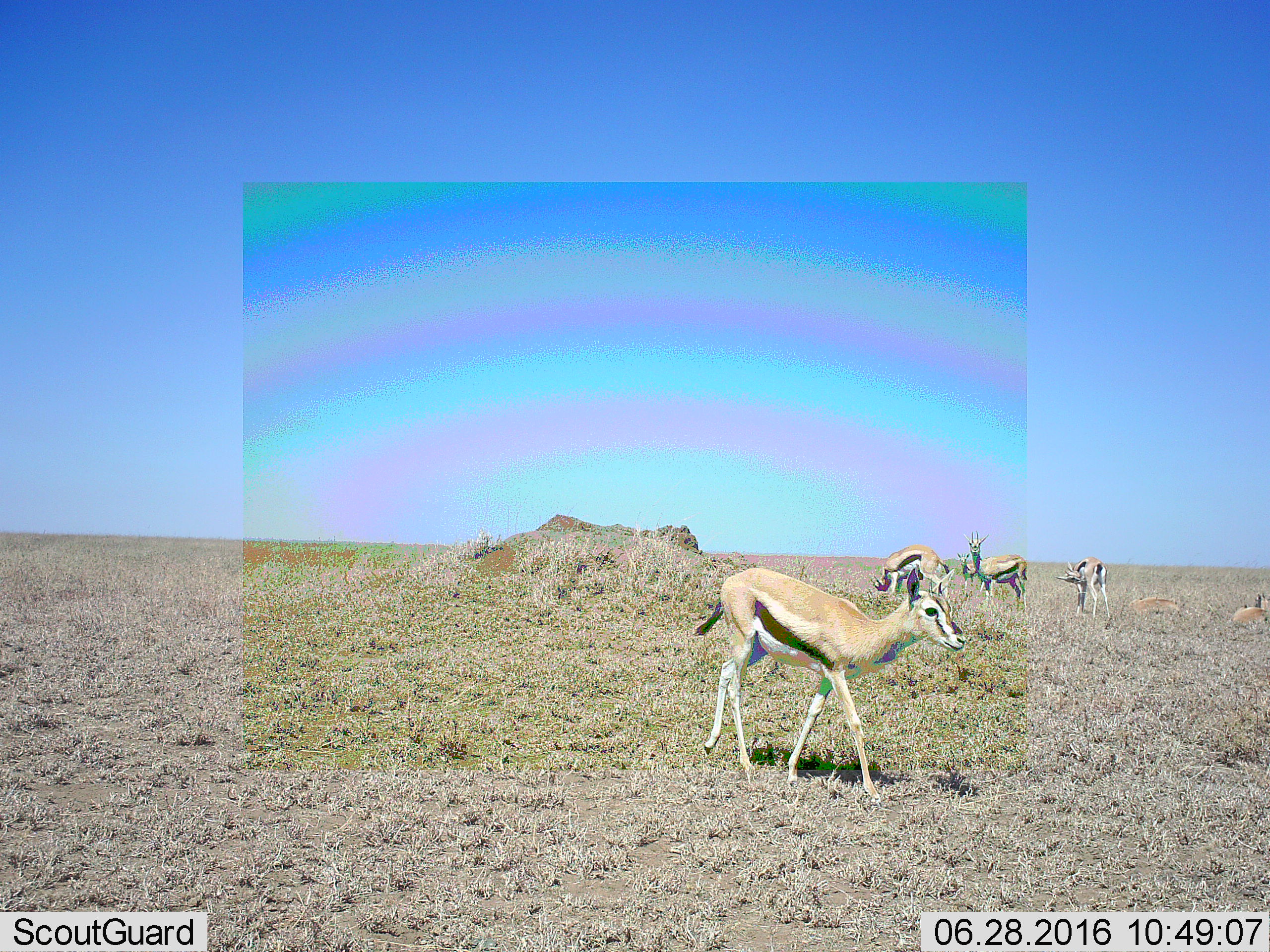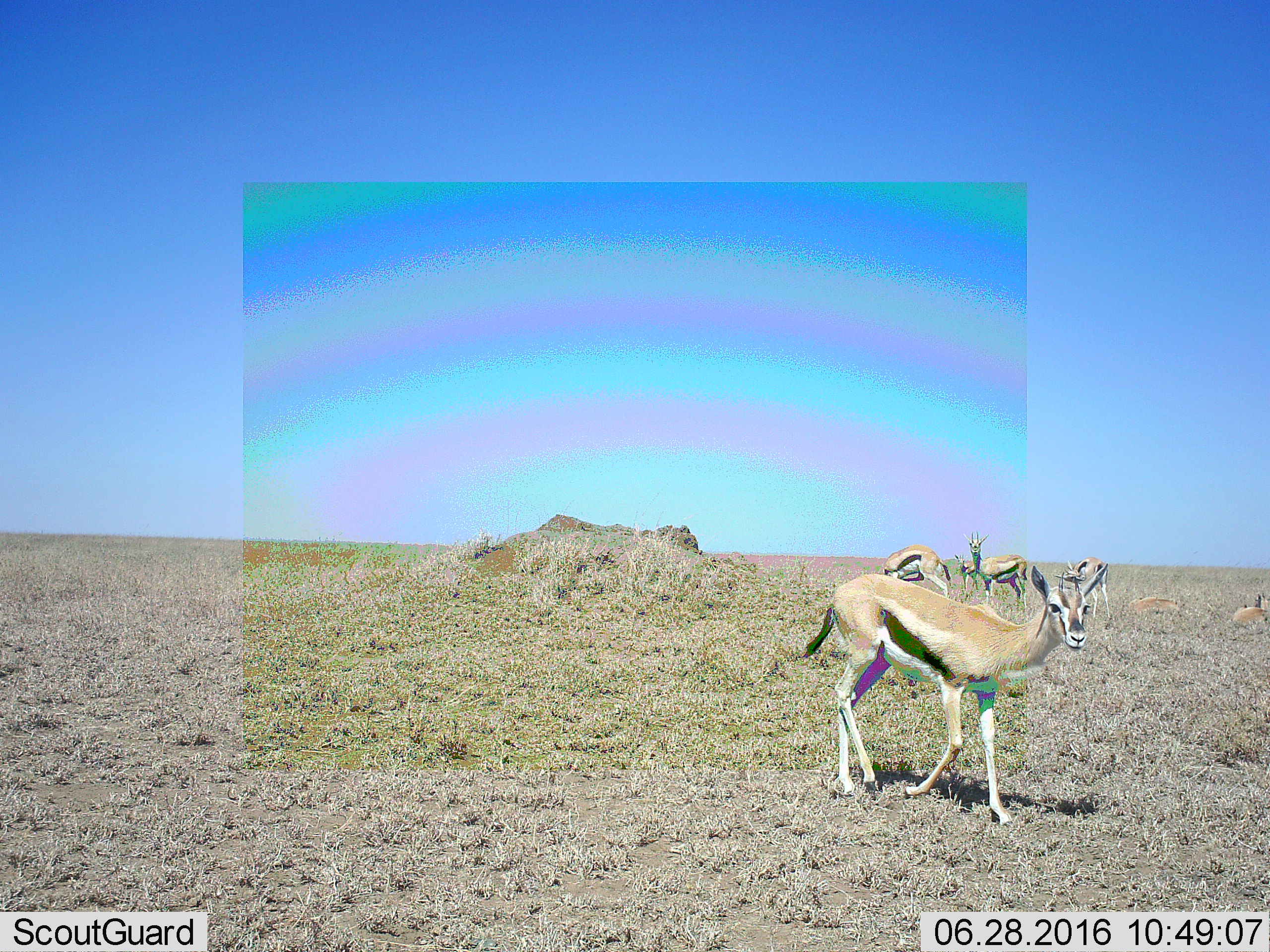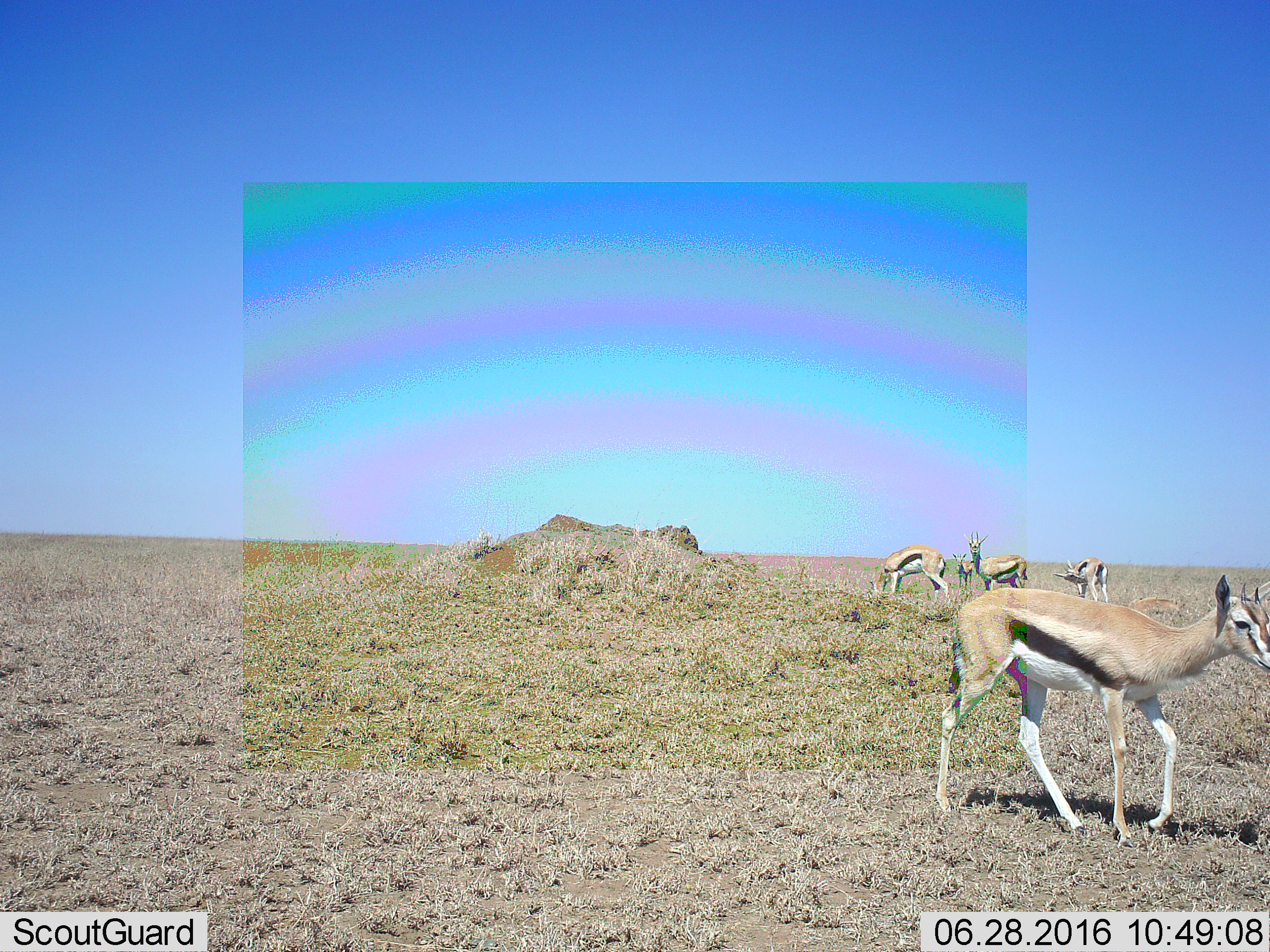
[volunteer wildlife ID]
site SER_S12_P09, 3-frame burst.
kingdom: Animalia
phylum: Chordata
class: Mammalia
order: Artiodactyla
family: Bovidae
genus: Eudorcas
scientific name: Eudorcas thomsonii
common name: thomson's gazelle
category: gazellethomsons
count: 7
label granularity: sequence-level